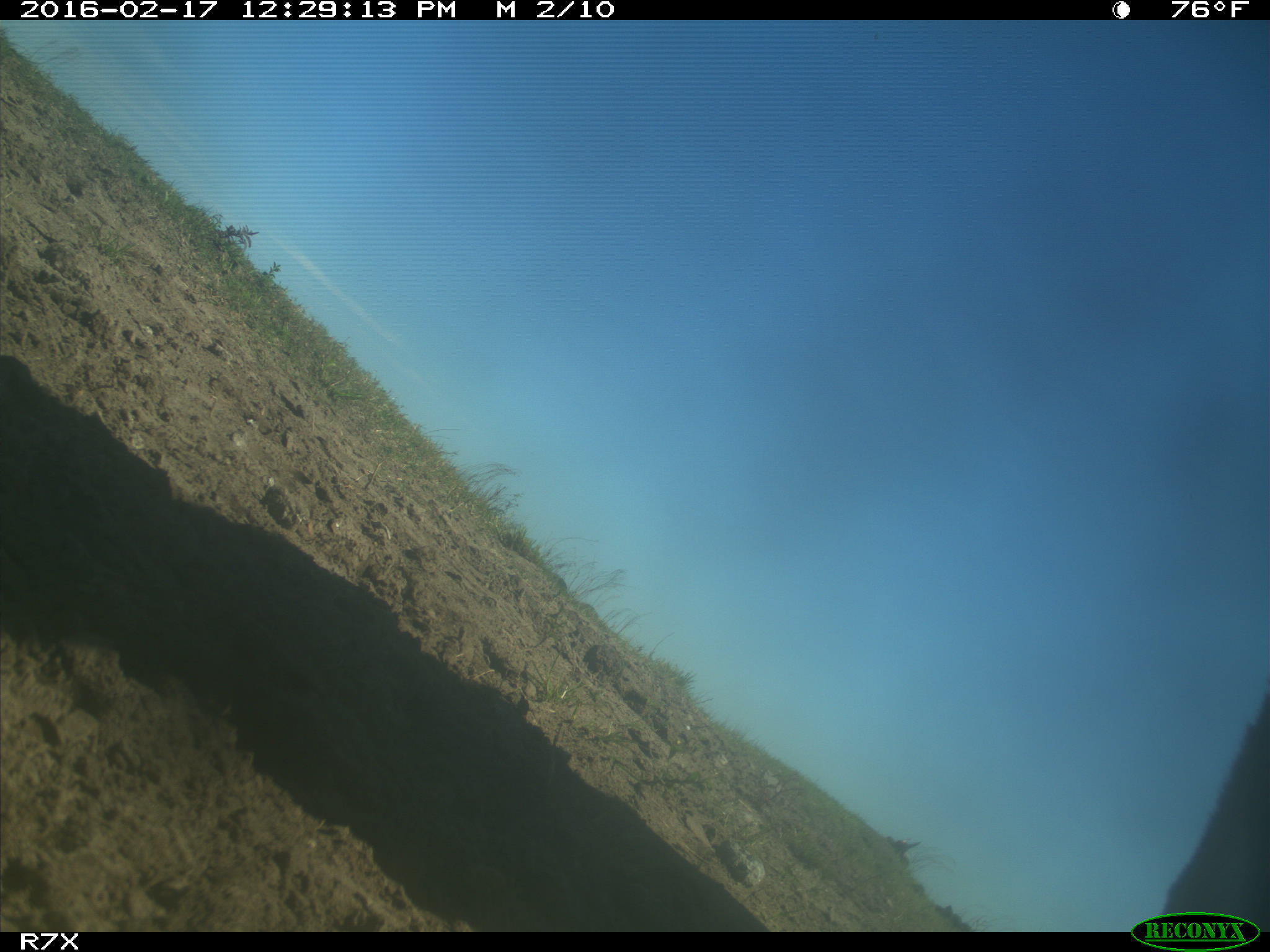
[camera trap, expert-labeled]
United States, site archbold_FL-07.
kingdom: Animalia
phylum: Chordata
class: Mammalia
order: Artiodactyla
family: Bovidae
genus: Bos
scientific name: Bos taurus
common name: domestic cow